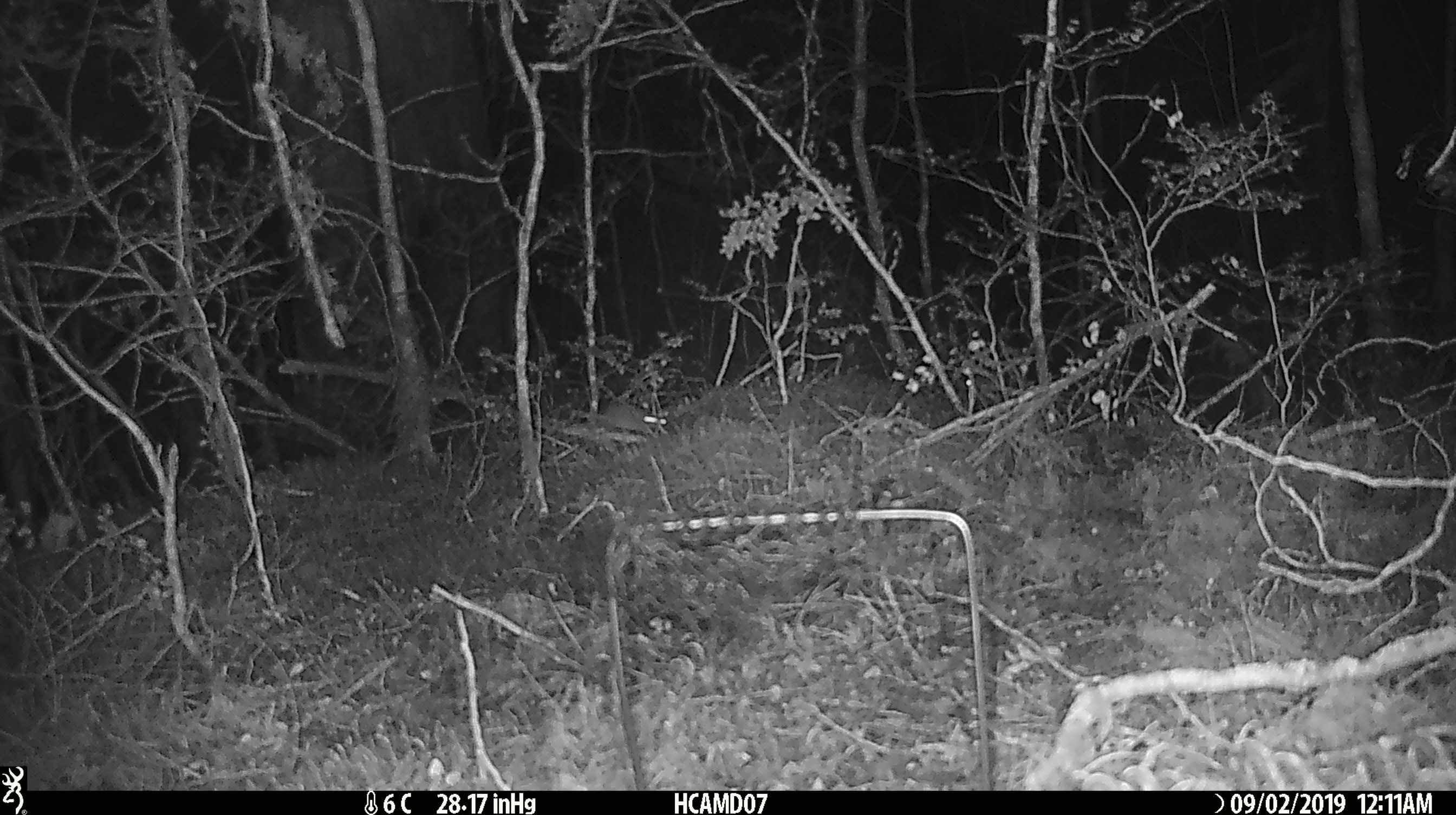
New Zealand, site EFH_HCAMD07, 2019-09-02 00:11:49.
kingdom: Animalia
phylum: Chordata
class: Mammalia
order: Rodentia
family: Muridae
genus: Mus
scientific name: Mus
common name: mouse